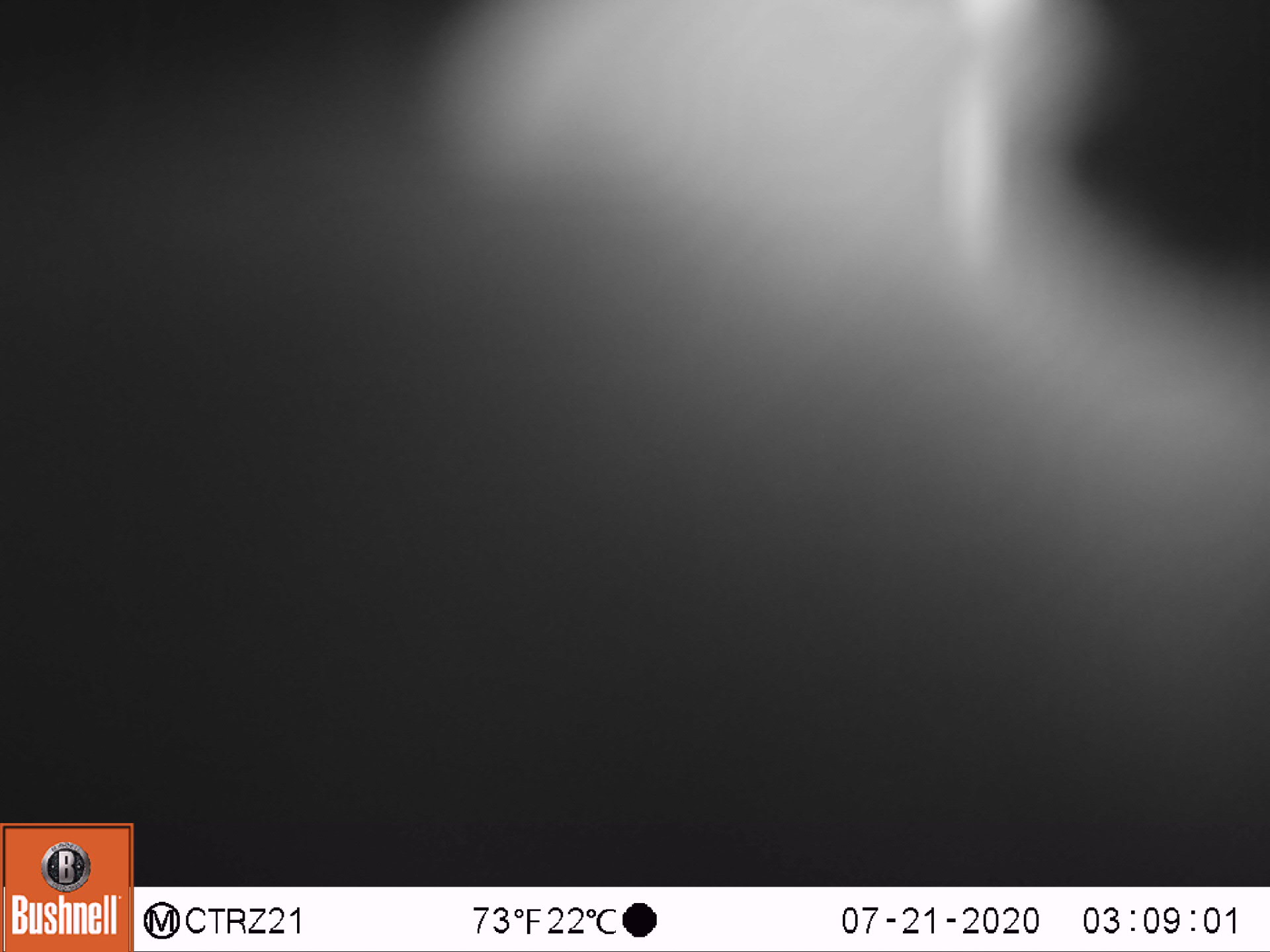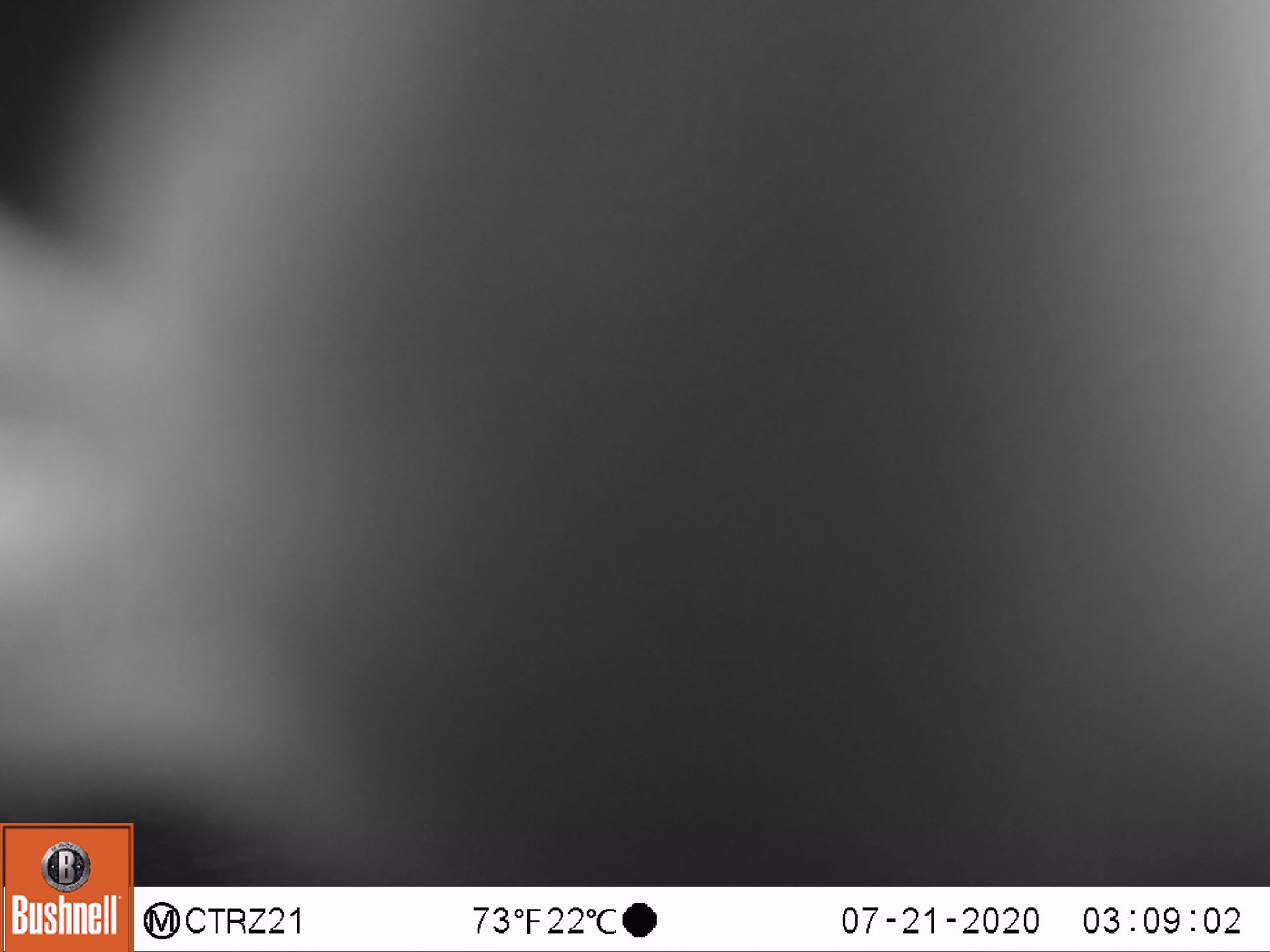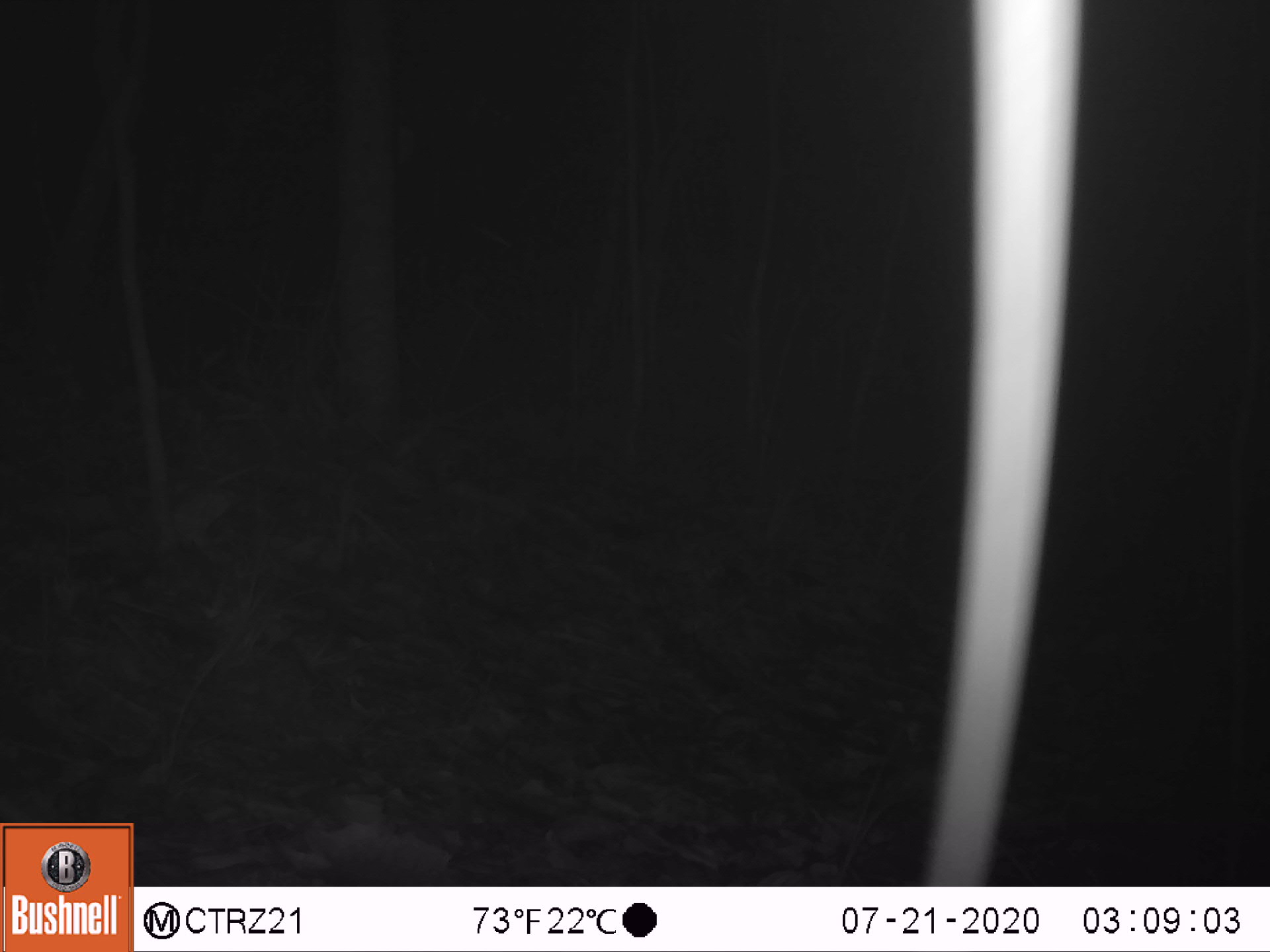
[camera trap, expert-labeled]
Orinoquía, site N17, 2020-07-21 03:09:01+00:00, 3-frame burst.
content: unidentified animal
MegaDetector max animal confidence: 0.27